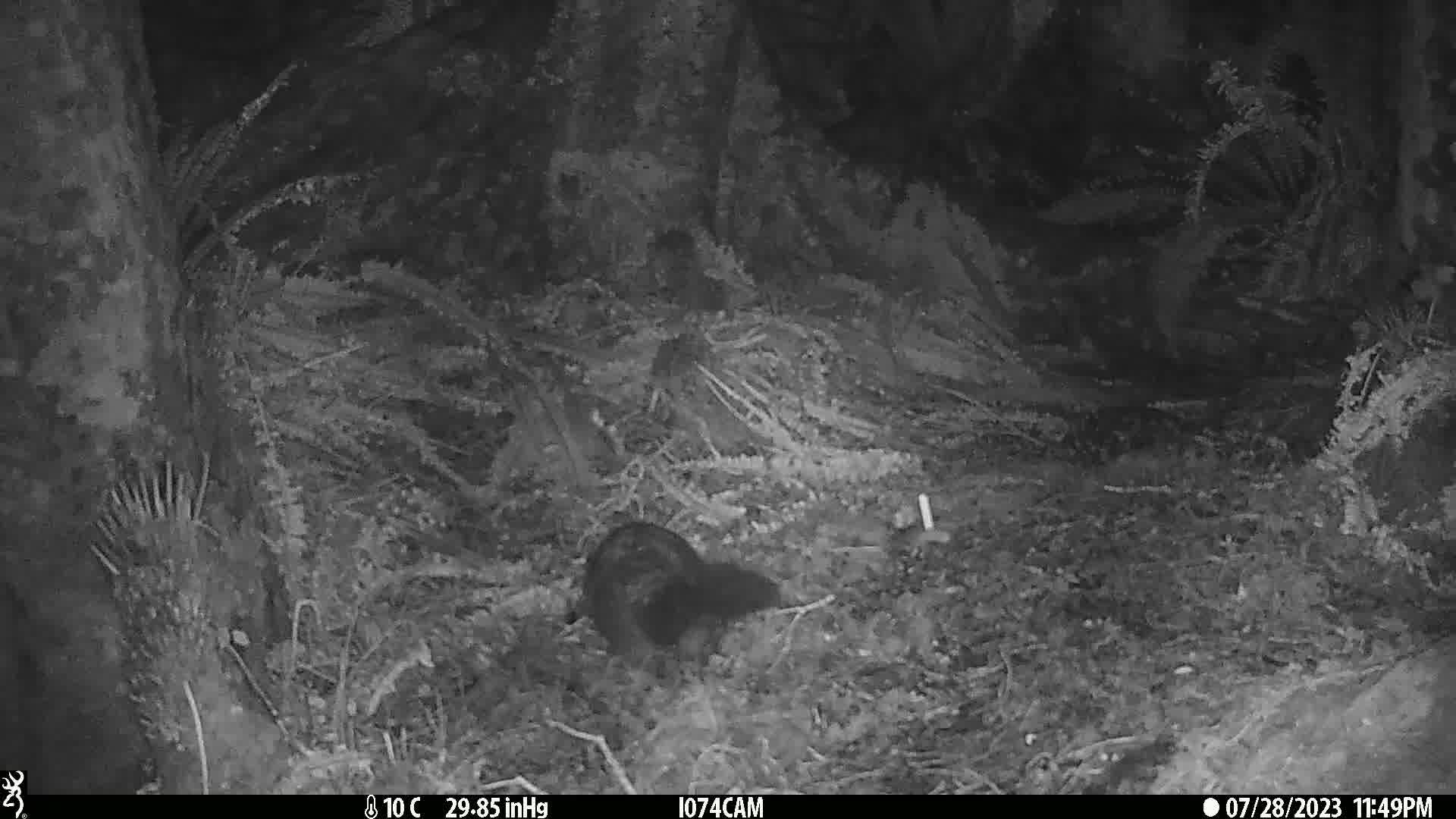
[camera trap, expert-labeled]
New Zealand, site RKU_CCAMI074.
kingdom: Animalia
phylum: Chordata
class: Mammalia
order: Diprotodontia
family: Phalangeridae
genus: Trichosurus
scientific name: Trichosurus vulpecula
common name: common brushtail possum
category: possum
Possum (common brushtail possum) (Trichosurus vulpecula).